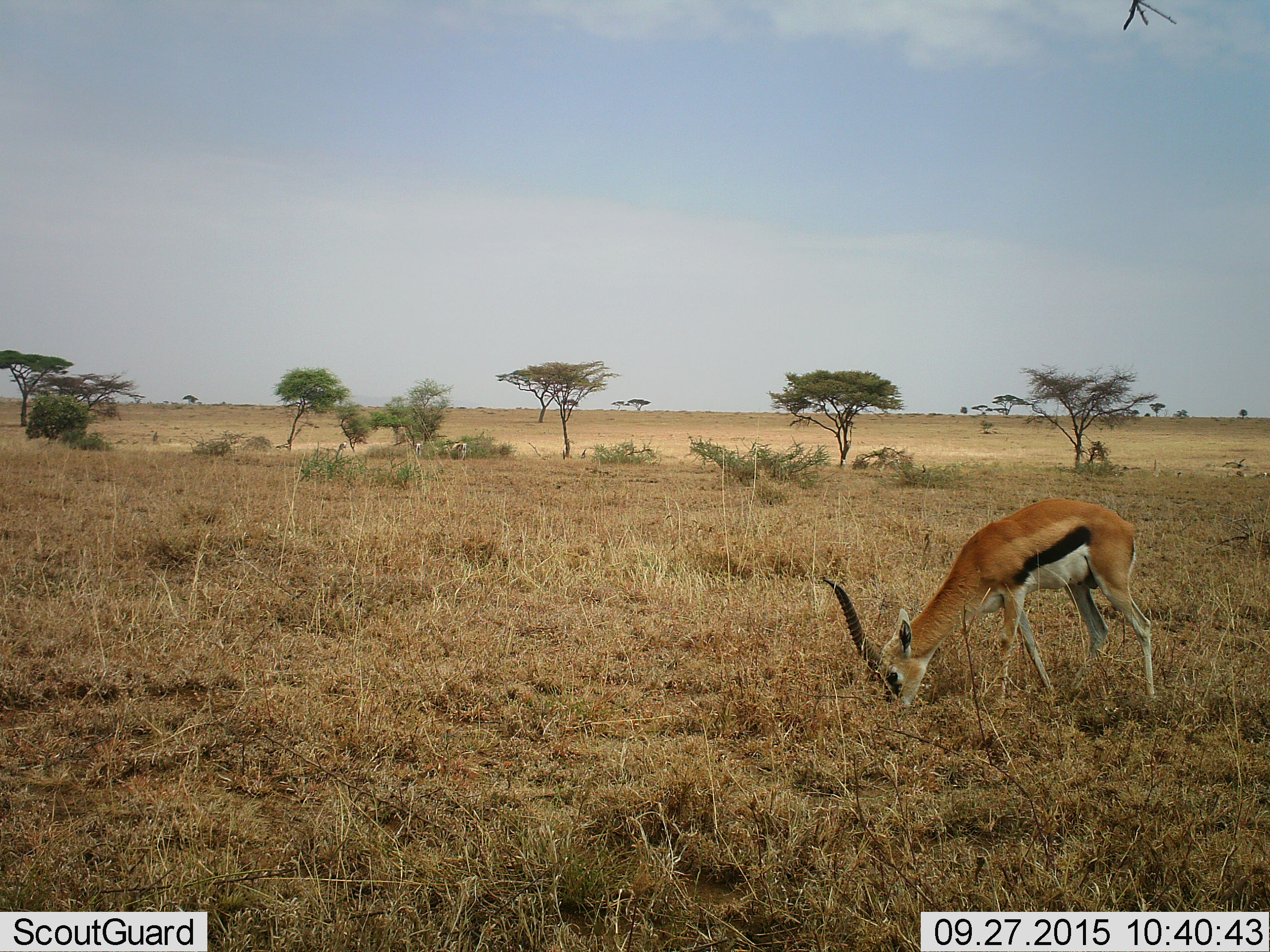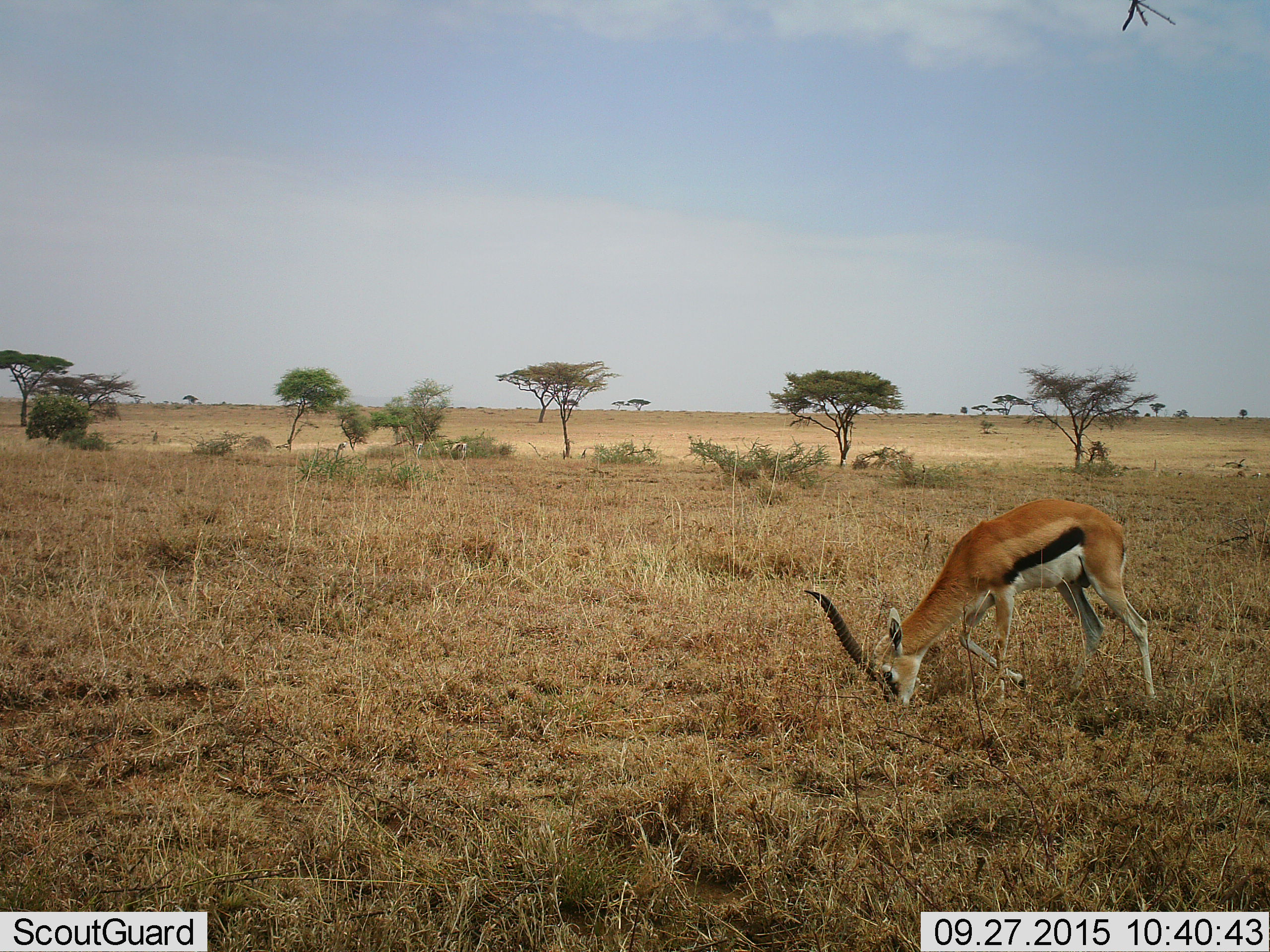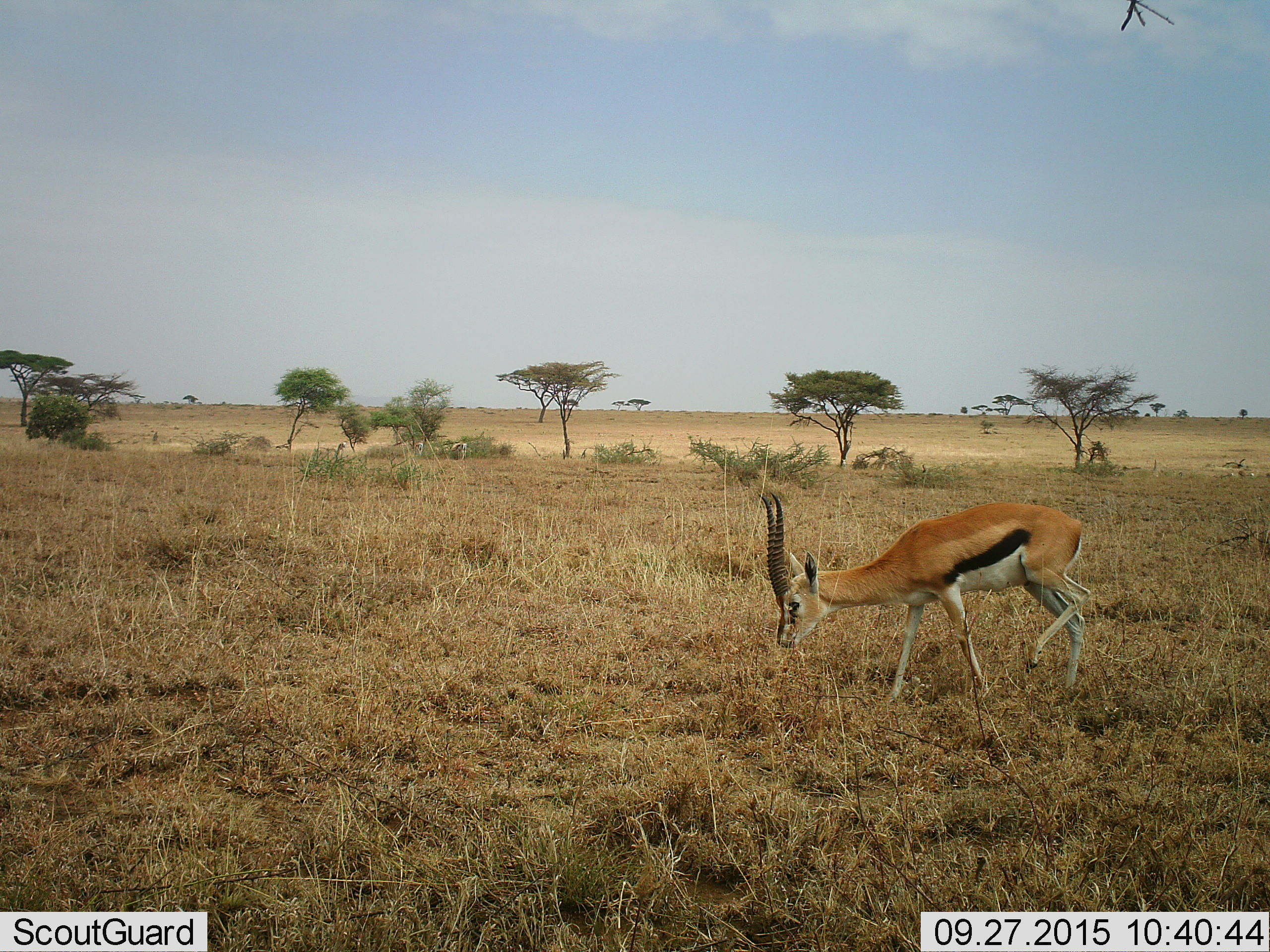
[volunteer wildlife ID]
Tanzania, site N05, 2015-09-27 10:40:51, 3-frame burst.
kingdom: Animalia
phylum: Chordata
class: Mammalia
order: Artiodactyla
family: Bovidae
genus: Eudorcas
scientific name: Eudorcas thomsonii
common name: thomson's gazelle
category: gazellethomsons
Gazellethomsons (thomson's gazelle) (Eudorcas thomsonii), count 1. Behavior (volunteer vote fractions): standing 25%, resting 0%, moving 38%, interacting 0%. Young present (vote fraction): 0%. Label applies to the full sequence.